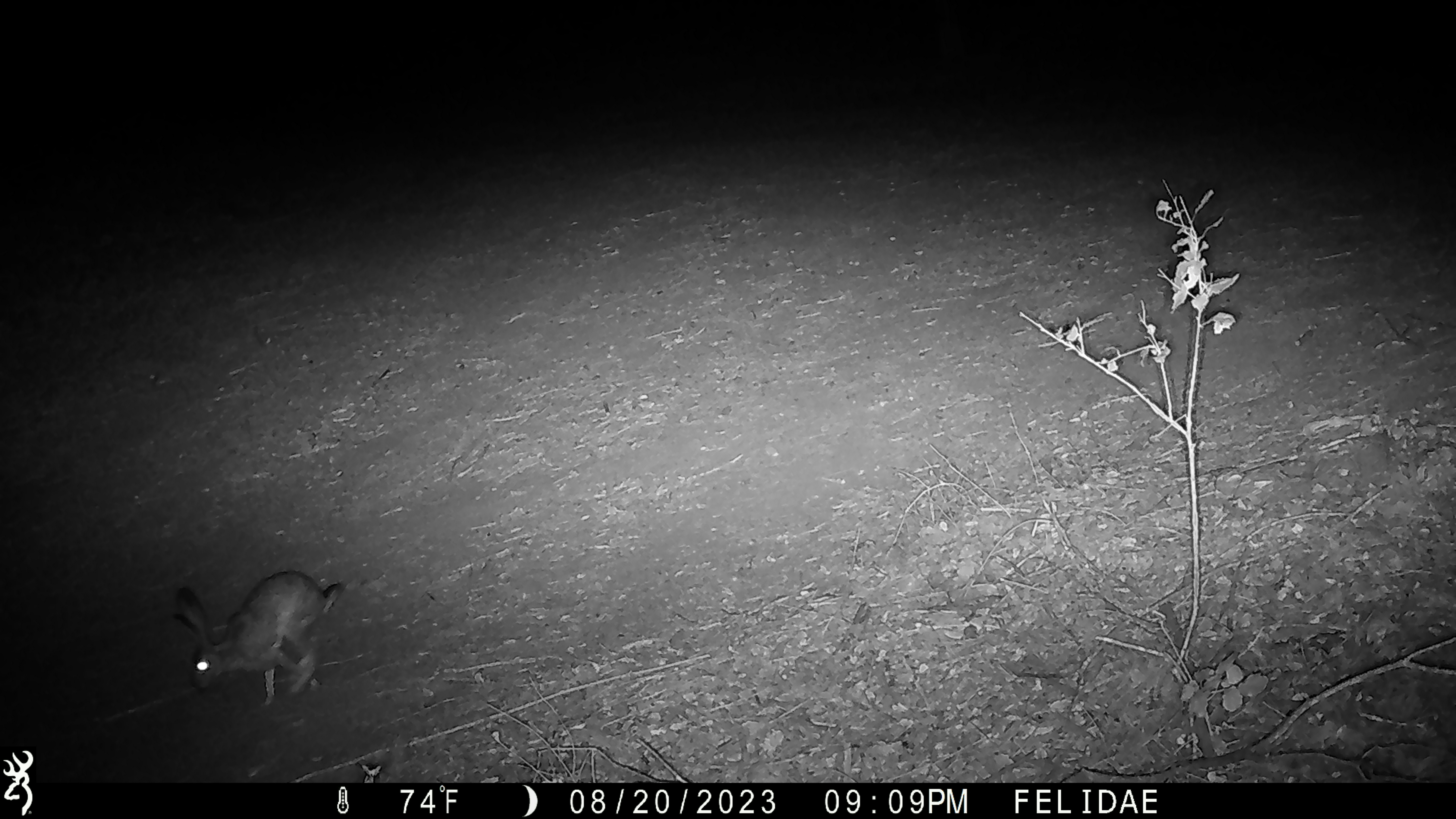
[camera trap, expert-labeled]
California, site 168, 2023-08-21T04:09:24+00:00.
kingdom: Animalia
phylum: Chordata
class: Mammalia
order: Lagomorpha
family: Leporidae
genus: Lepus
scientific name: Lepus californicus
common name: black-tailed jackrabbit